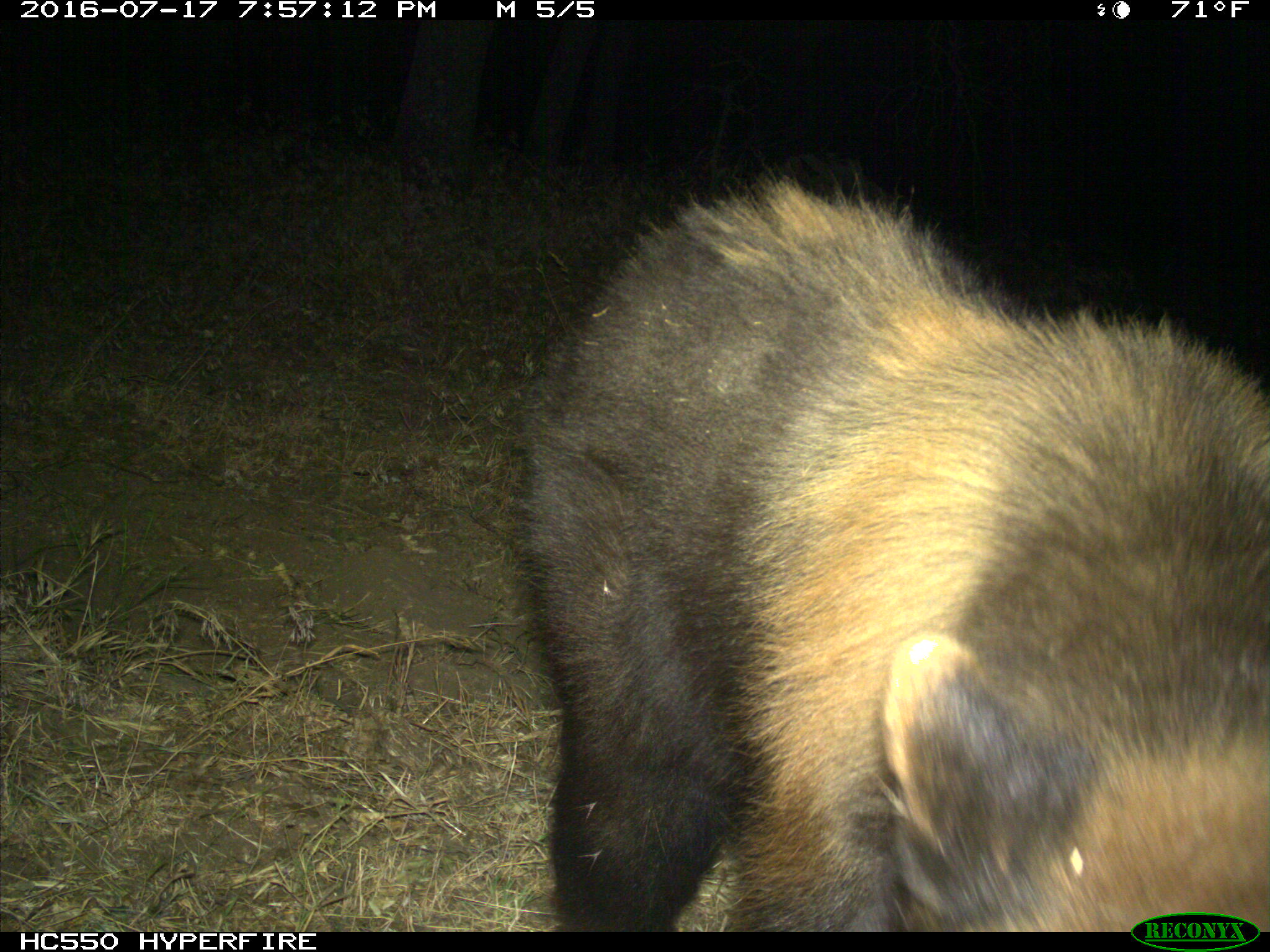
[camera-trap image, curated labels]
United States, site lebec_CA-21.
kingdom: Animalia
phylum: Chordata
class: Mammalia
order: Carnivora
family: Ursidae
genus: Ursus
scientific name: Ursus americanus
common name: american black bear